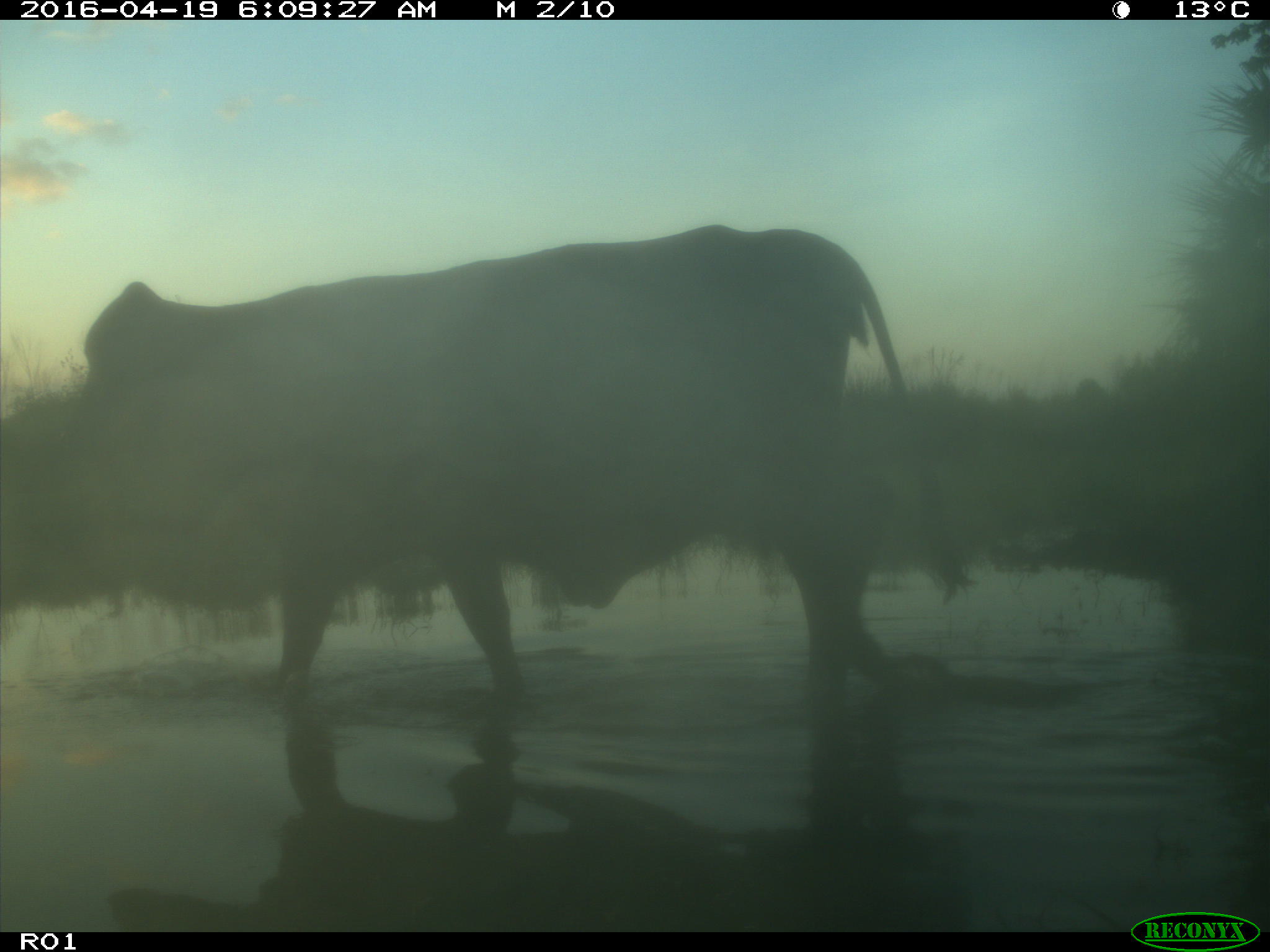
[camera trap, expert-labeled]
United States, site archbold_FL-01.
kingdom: Animalia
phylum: Chordata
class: Mammalia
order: Artiodactyla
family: Bovidae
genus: Bos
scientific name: Bos taurus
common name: domestic cow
Bos taurus (domestic cow).